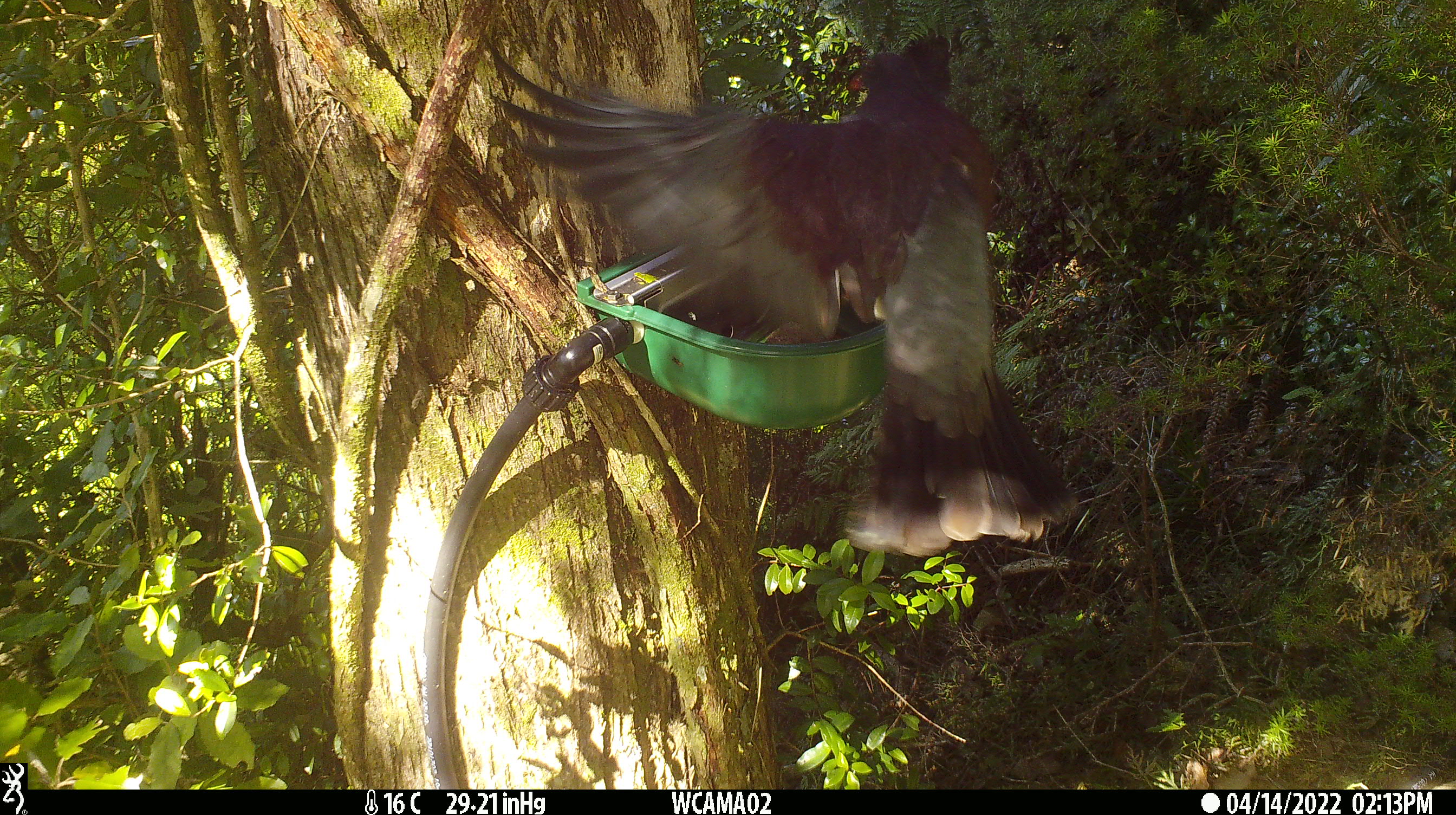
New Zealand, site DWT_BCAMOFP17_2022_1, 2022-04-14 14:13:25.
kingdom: Animalia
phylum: Chordata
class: Aves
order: Columbiformes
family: Columbidae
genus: Hemiphaga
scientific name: Hemiphaga novaeseelandiae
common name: new zealand pigeon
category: kereru